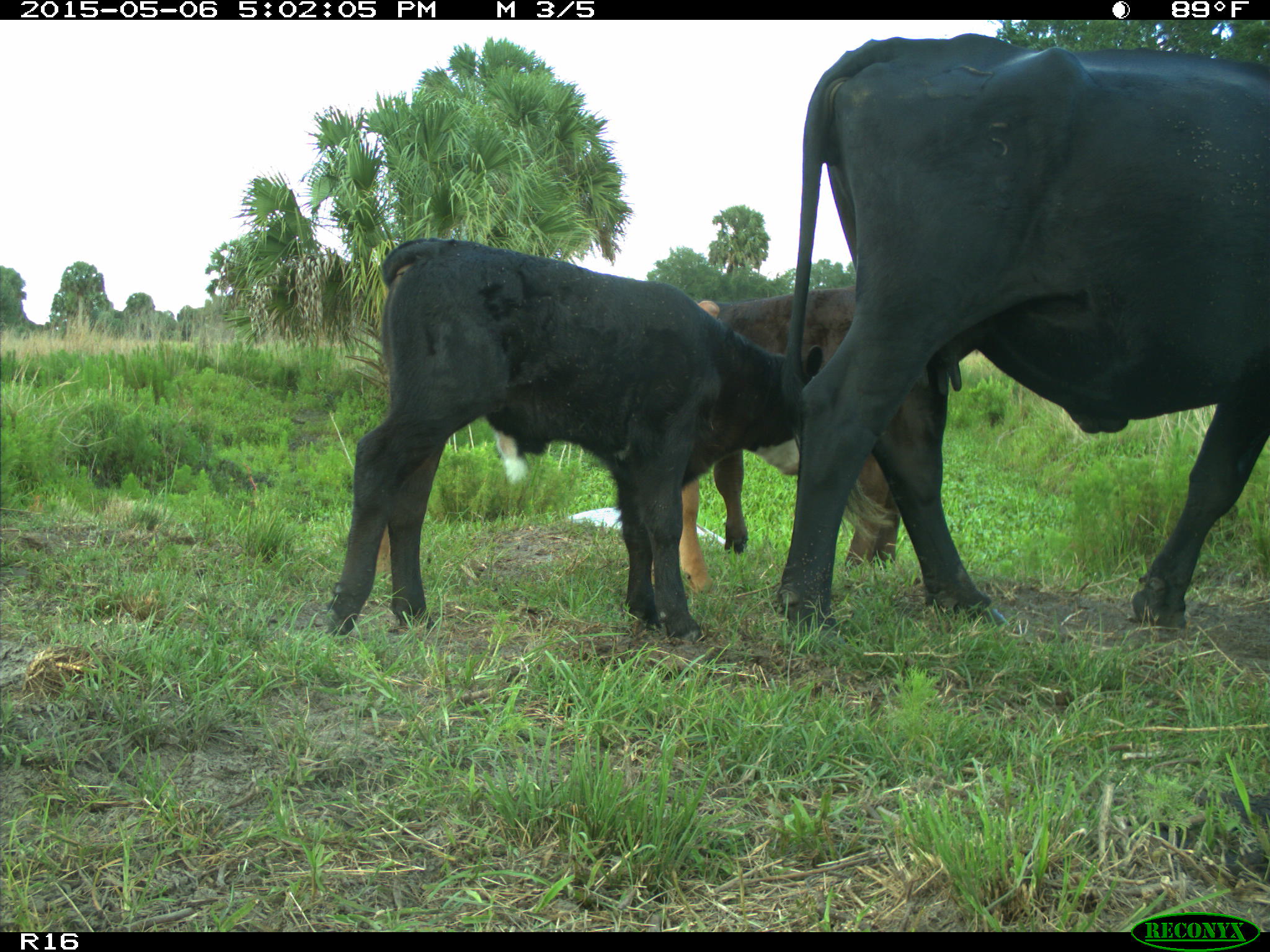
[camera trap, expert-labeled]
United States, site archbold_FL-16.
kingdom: Animalia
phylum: Chordata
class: Mammalia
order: Artiodactyla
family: Bovidae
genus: Bos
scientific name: Bos taurus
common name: domestic cow